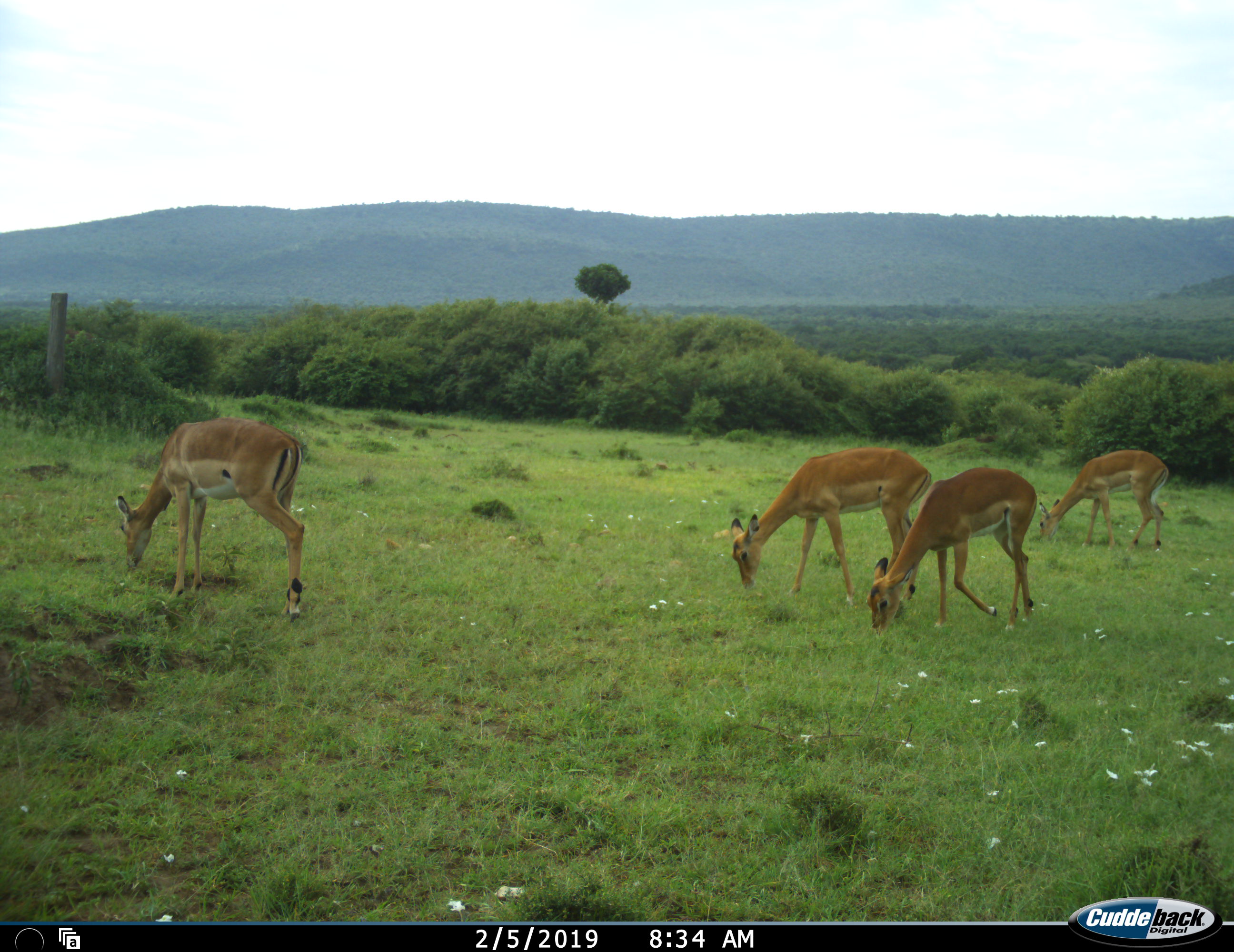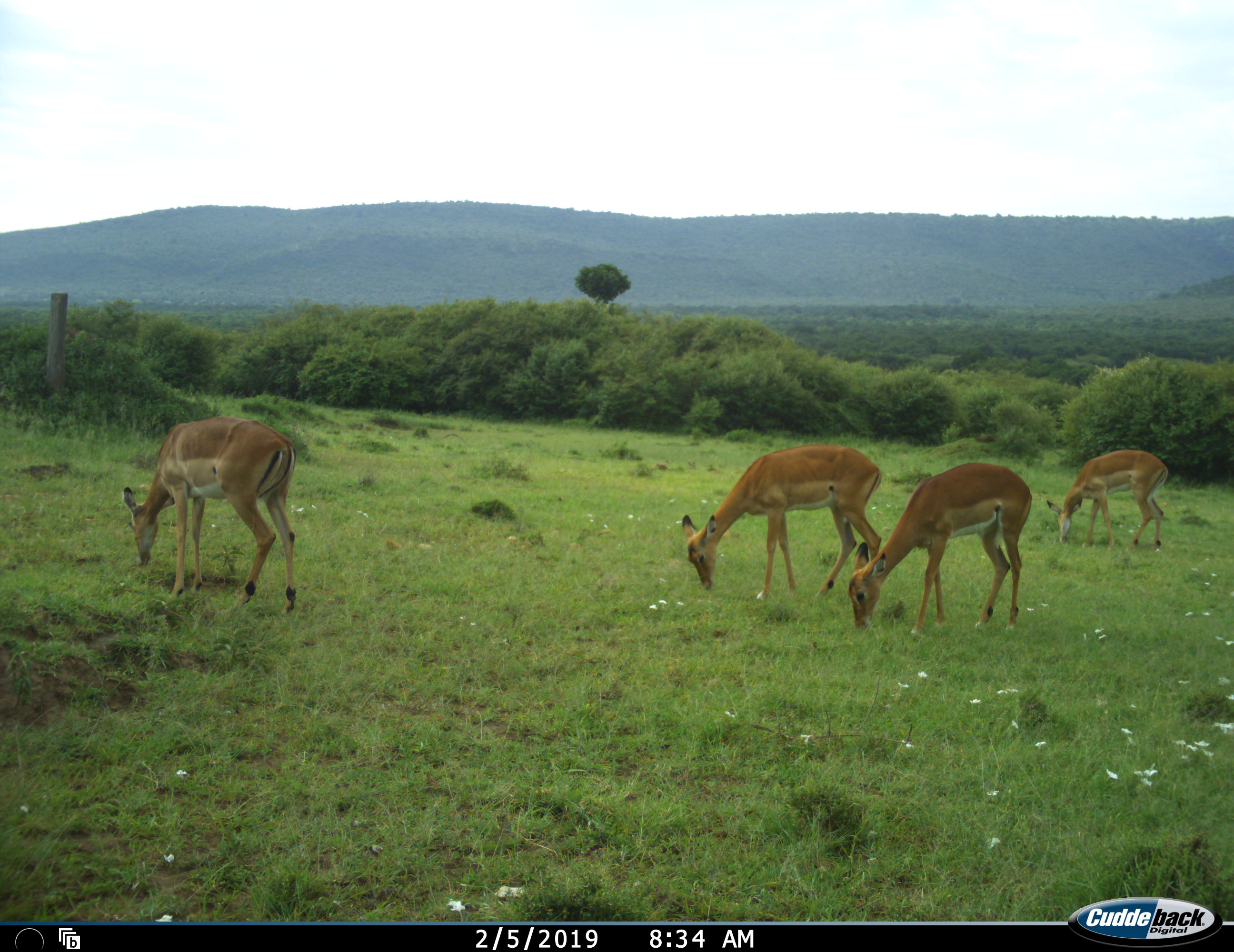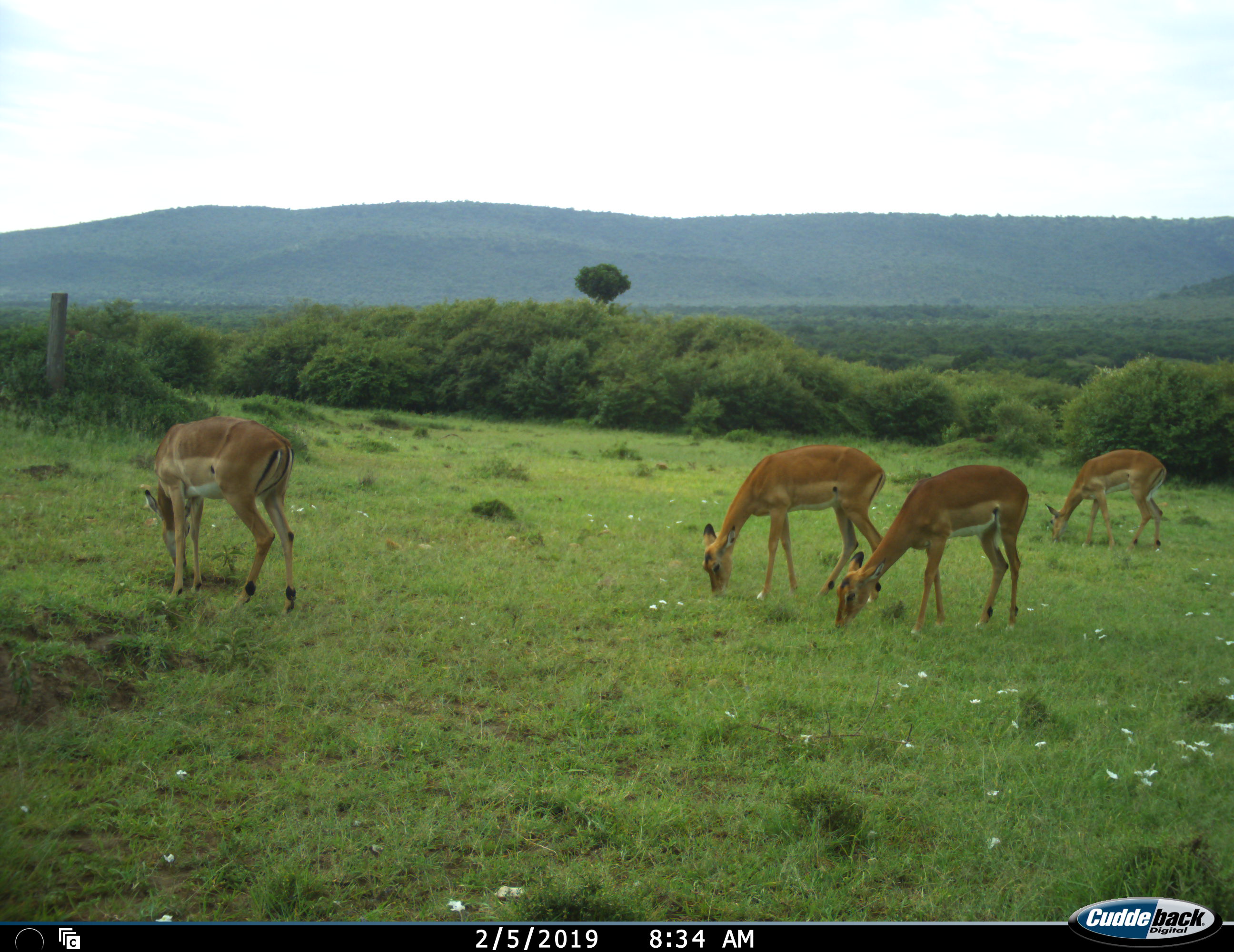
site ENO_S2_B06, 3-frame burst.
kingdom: Animalia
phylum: Chordata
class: Mammalia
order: Artiodactyla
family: Bovidae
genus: Aepyceros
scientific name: Aepyceros melampus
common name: impala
Impala (Aepyceros melampus), count 4. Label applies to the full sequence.